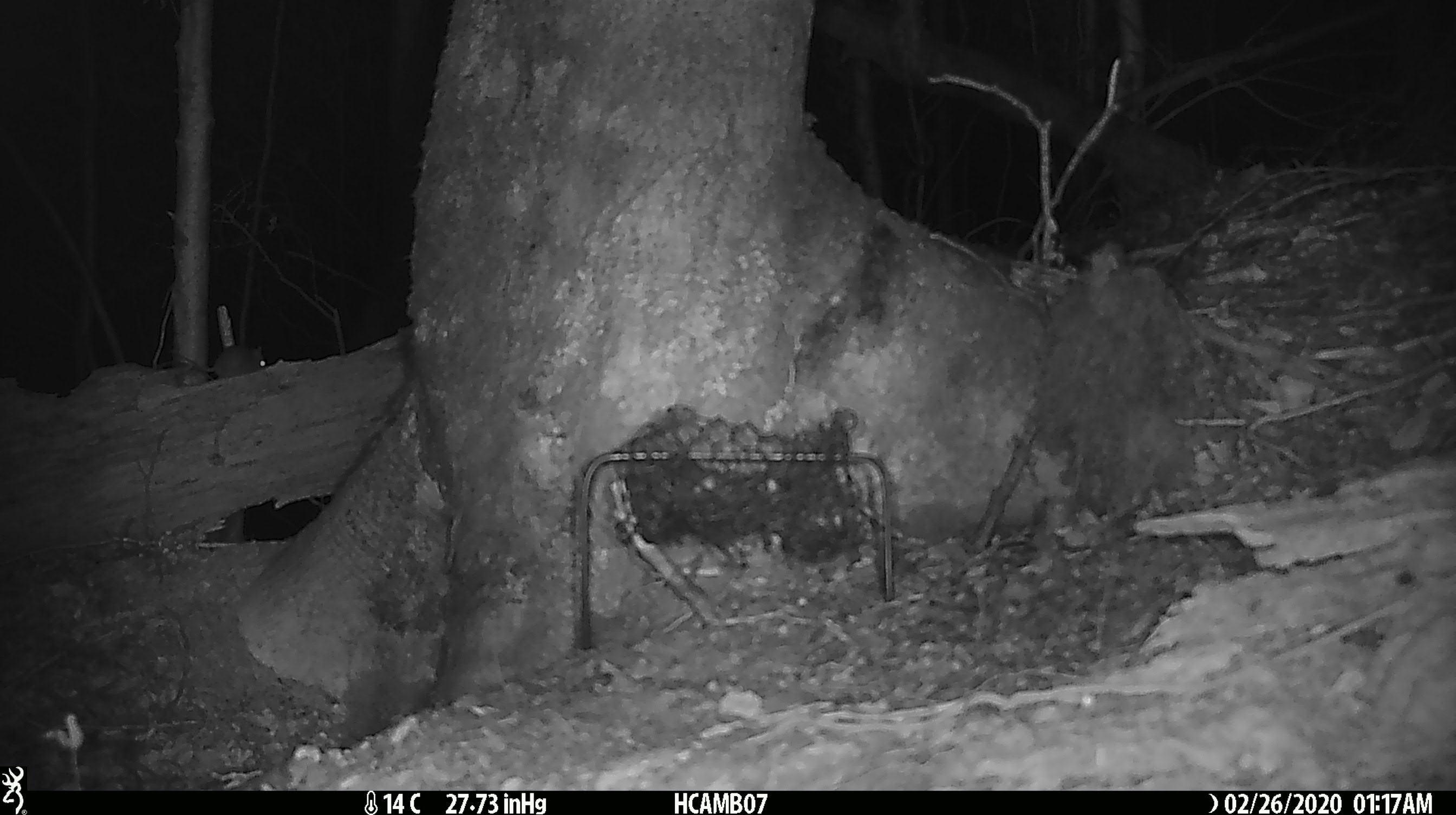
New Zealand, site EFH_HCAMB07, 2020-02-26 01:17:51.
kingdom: Animalia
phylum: Chordata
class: Mammalia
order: Rodentia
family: Muridae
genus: Mus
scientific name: Mus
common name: mouse